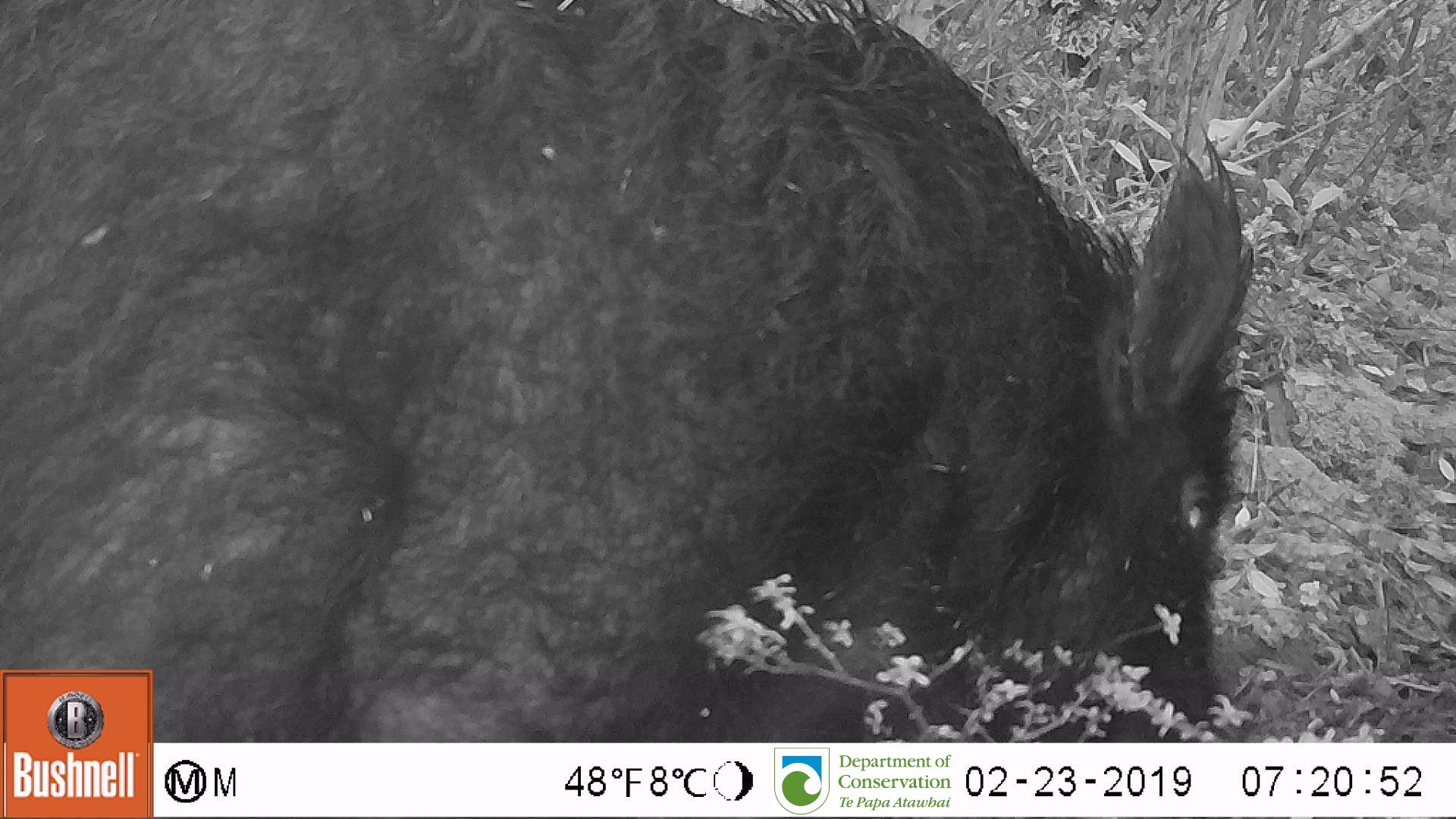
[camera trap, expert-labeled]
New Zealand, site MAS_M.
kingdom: Animalia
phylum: Chordata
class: Mammalia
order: Artiodactyla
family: Suidae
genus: Sus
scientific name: Sus scrofa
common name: pig